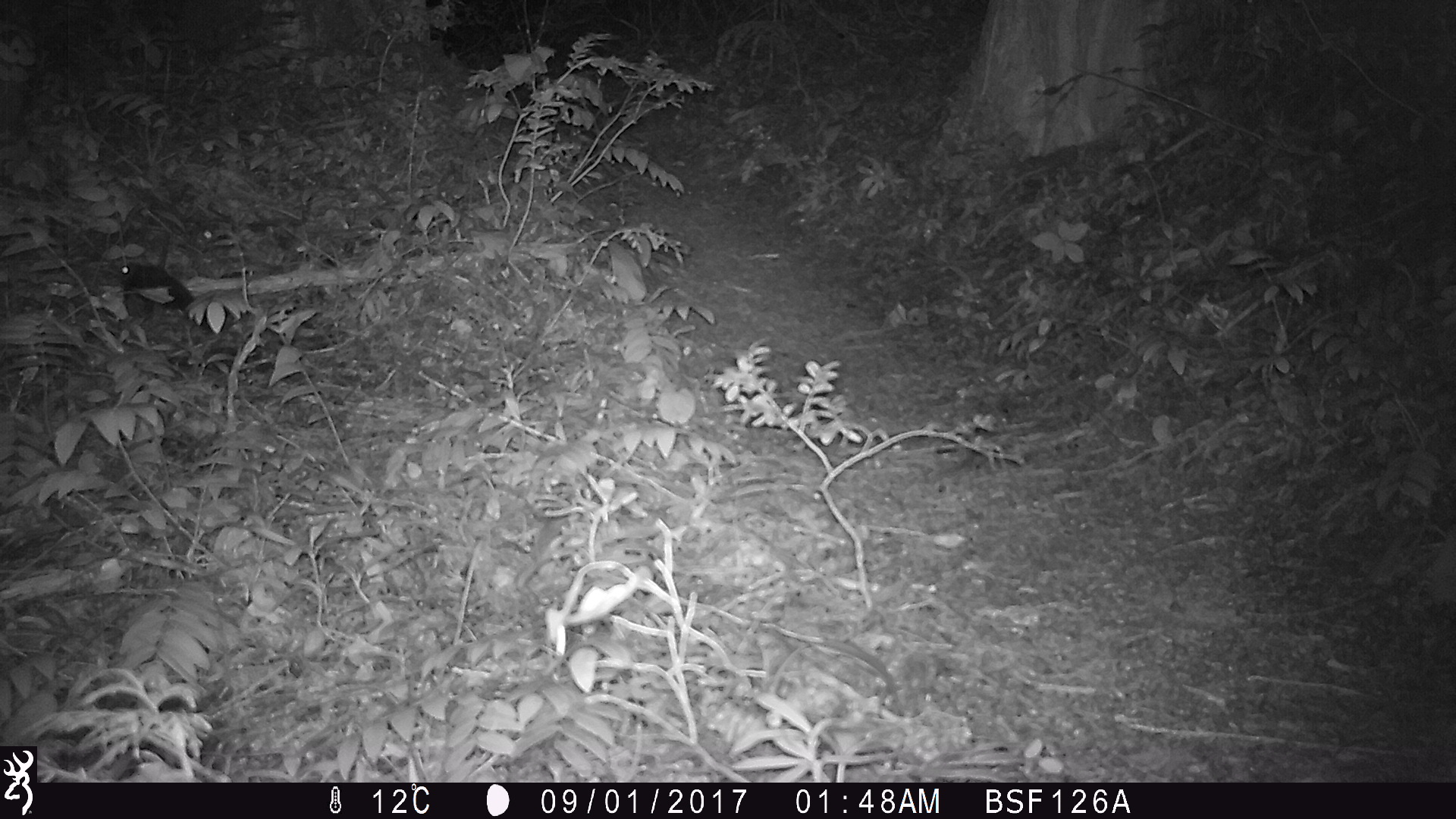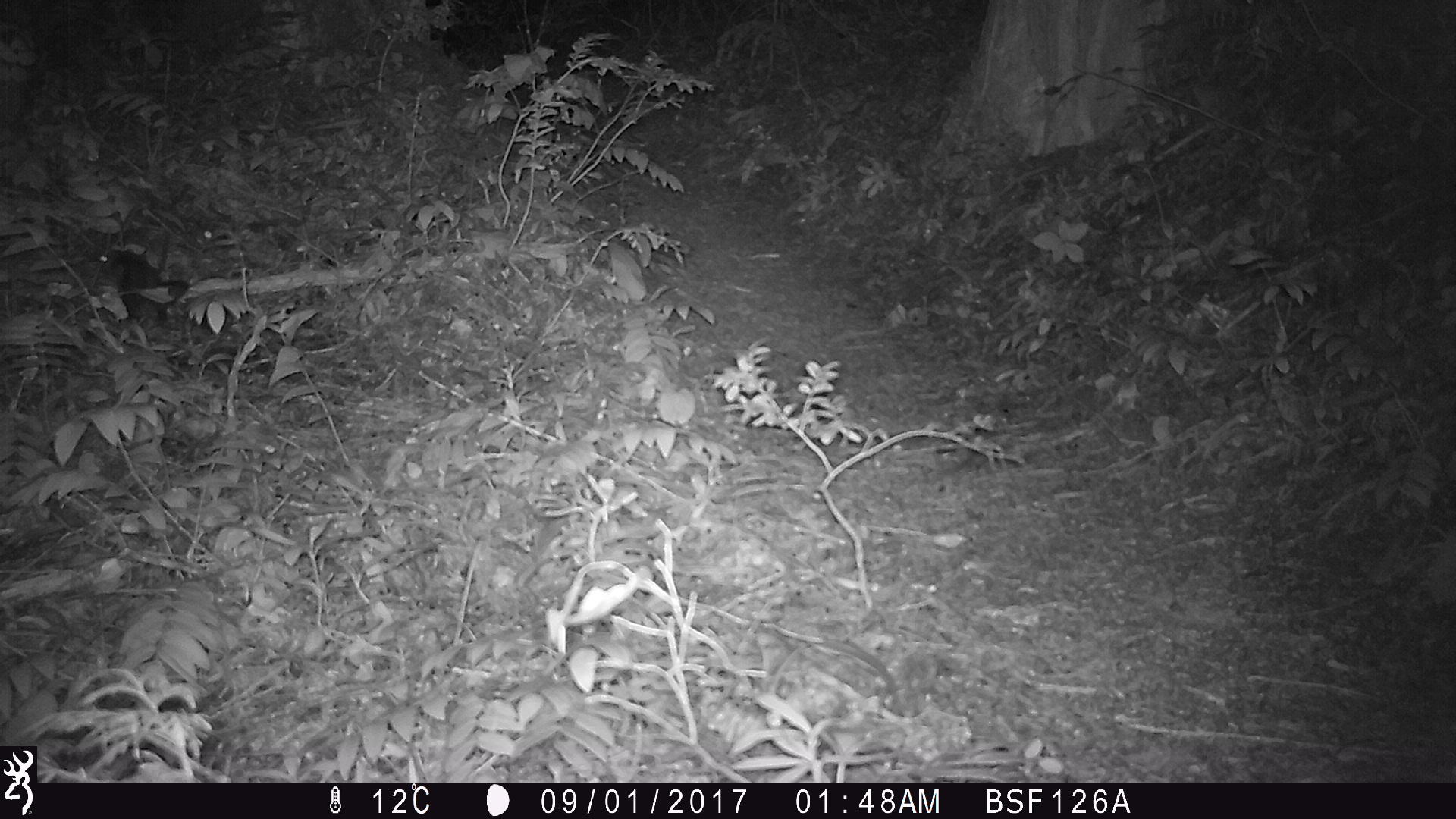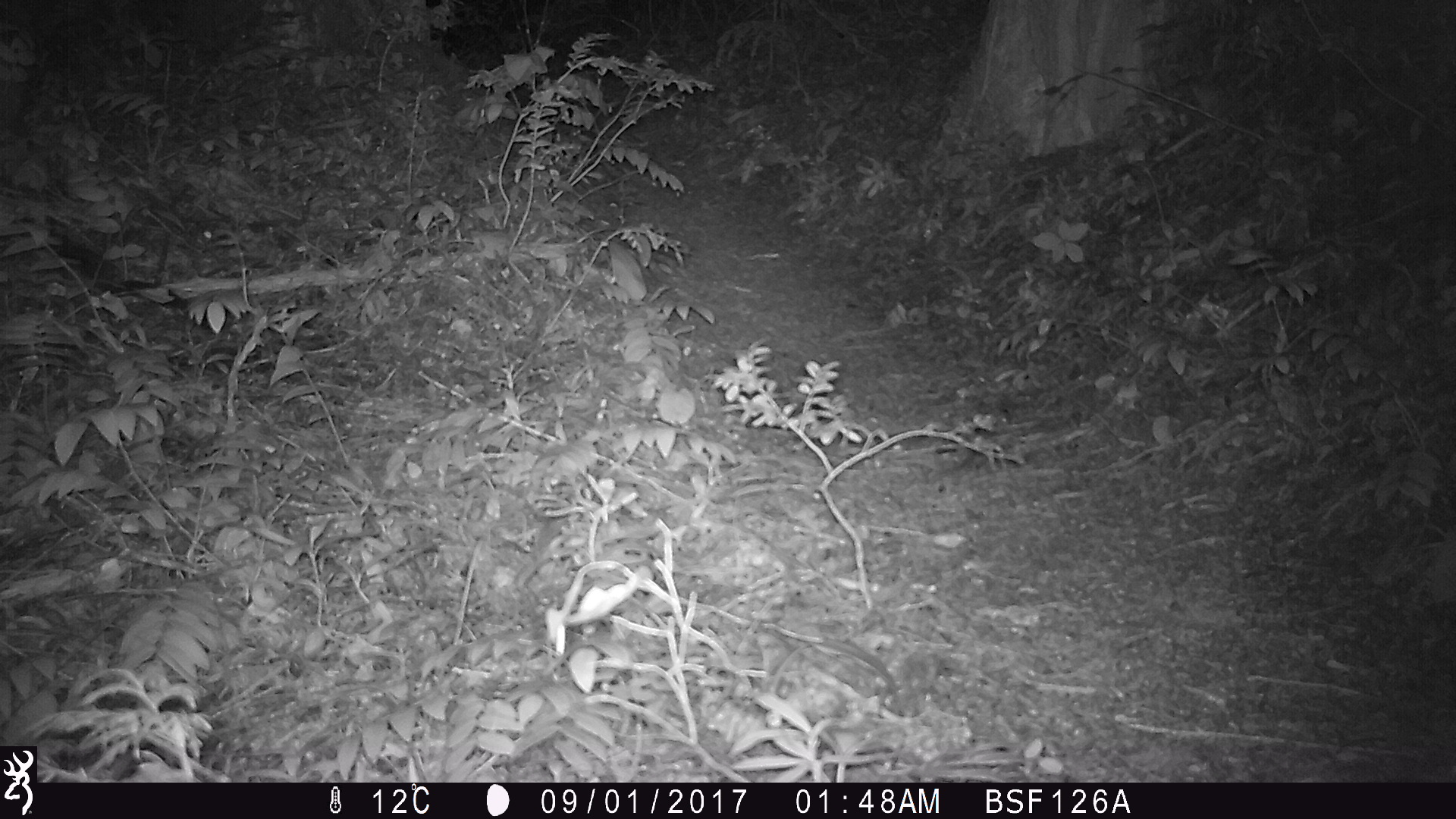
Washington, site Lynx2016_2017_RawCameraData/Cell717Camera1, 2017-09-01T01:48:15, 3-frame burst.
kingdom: Animalia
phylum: Chordata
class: Mammalia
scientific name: Mammalia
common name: small mammal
Small mammal (Mammalia). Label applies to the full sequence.